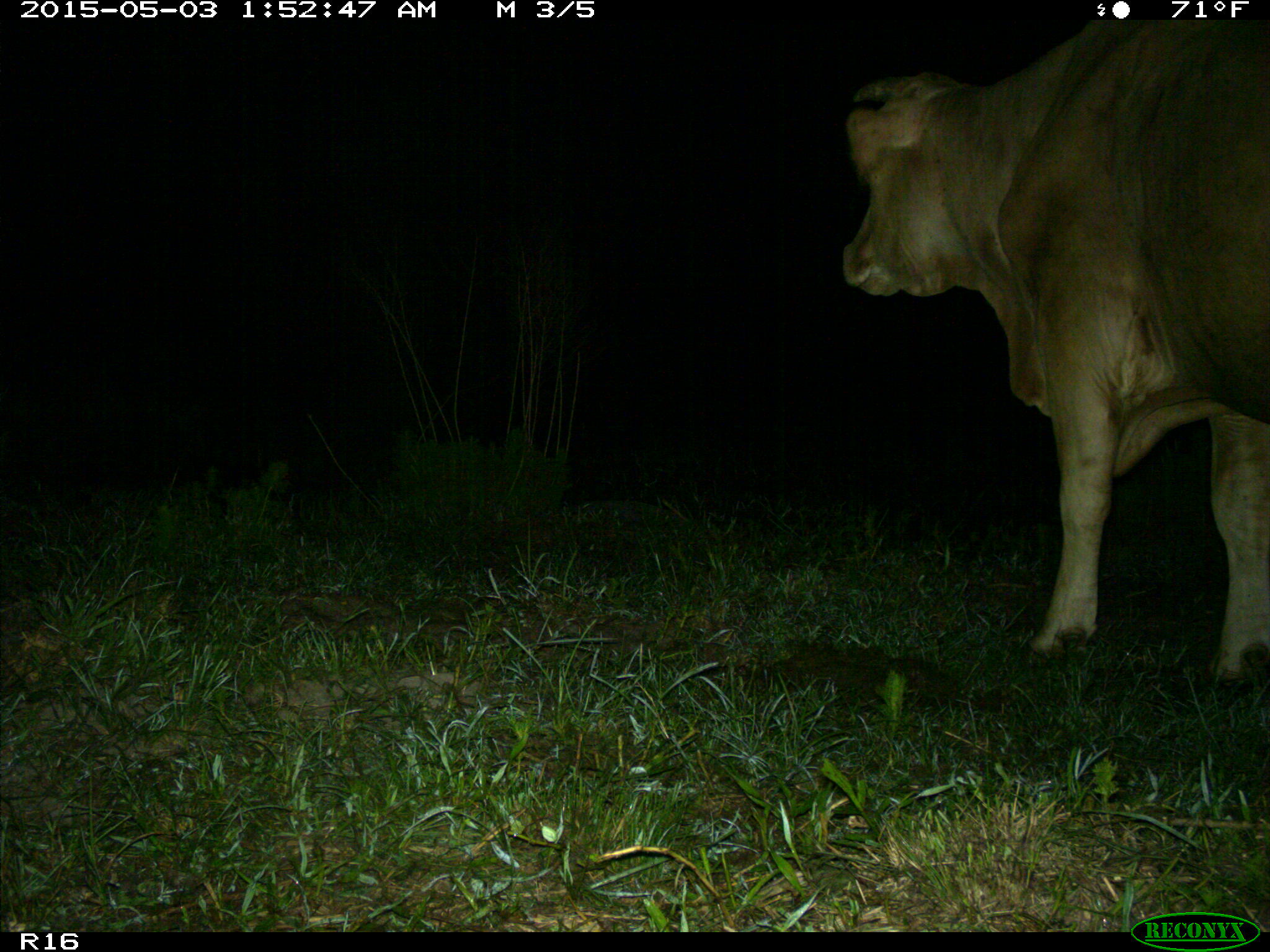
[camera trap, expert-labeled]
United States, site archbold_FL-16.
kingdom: Animalia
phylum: Chordata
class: Mammalia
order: Artiodactyla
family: Bovidae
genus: Bos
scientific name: Bos taurus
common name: domestic cow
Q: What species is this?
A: Bos taurus (domestic cow).